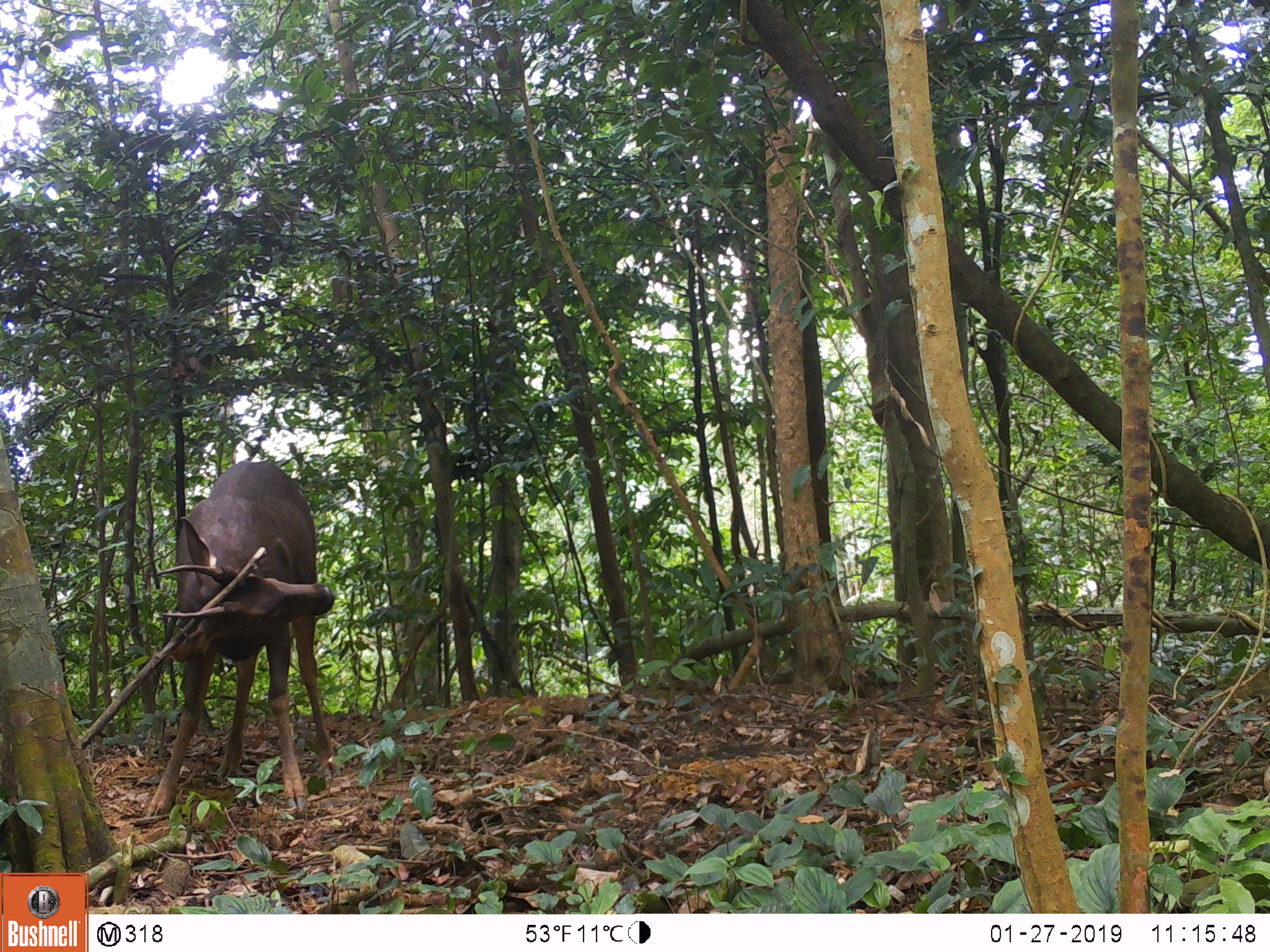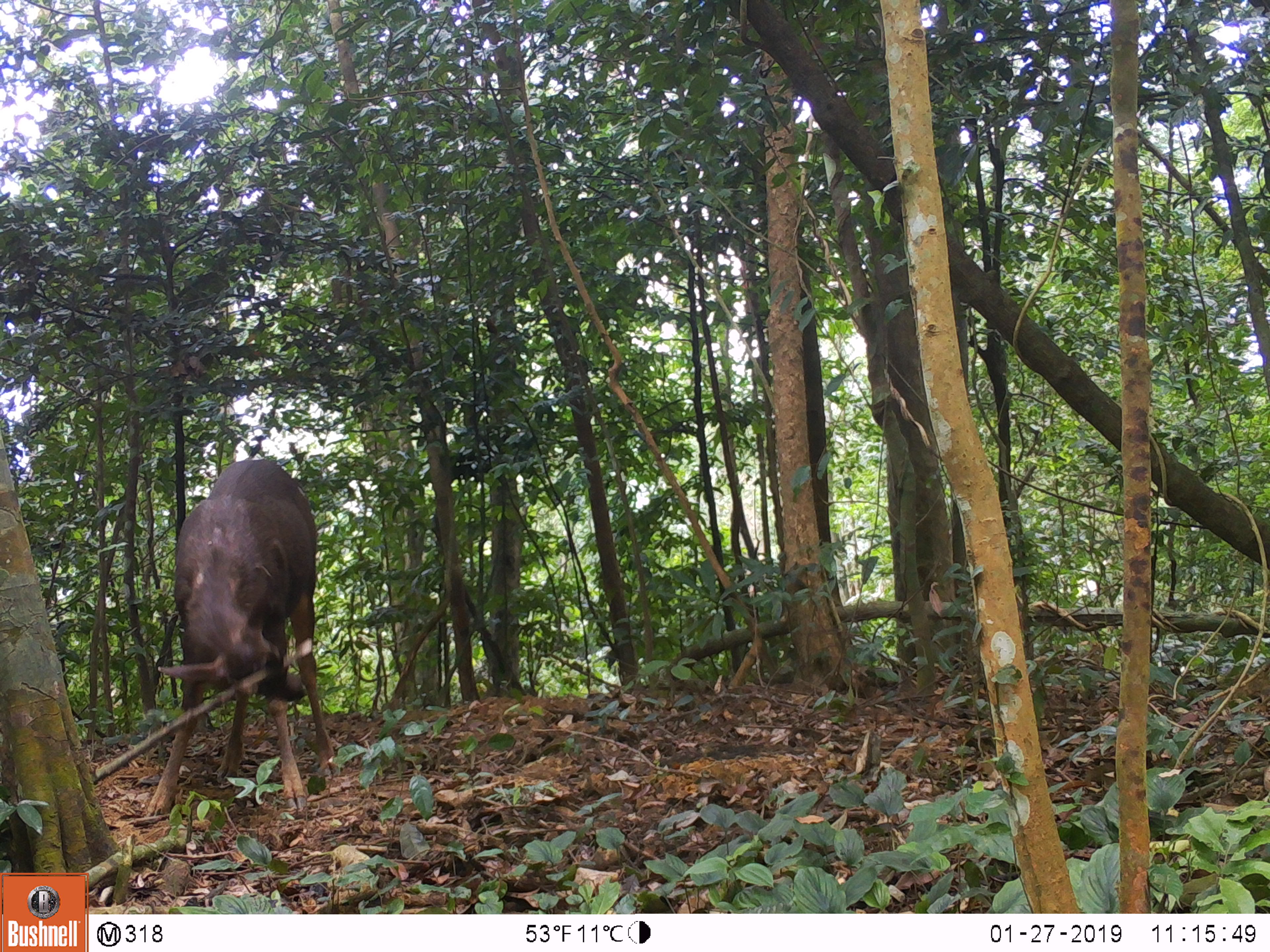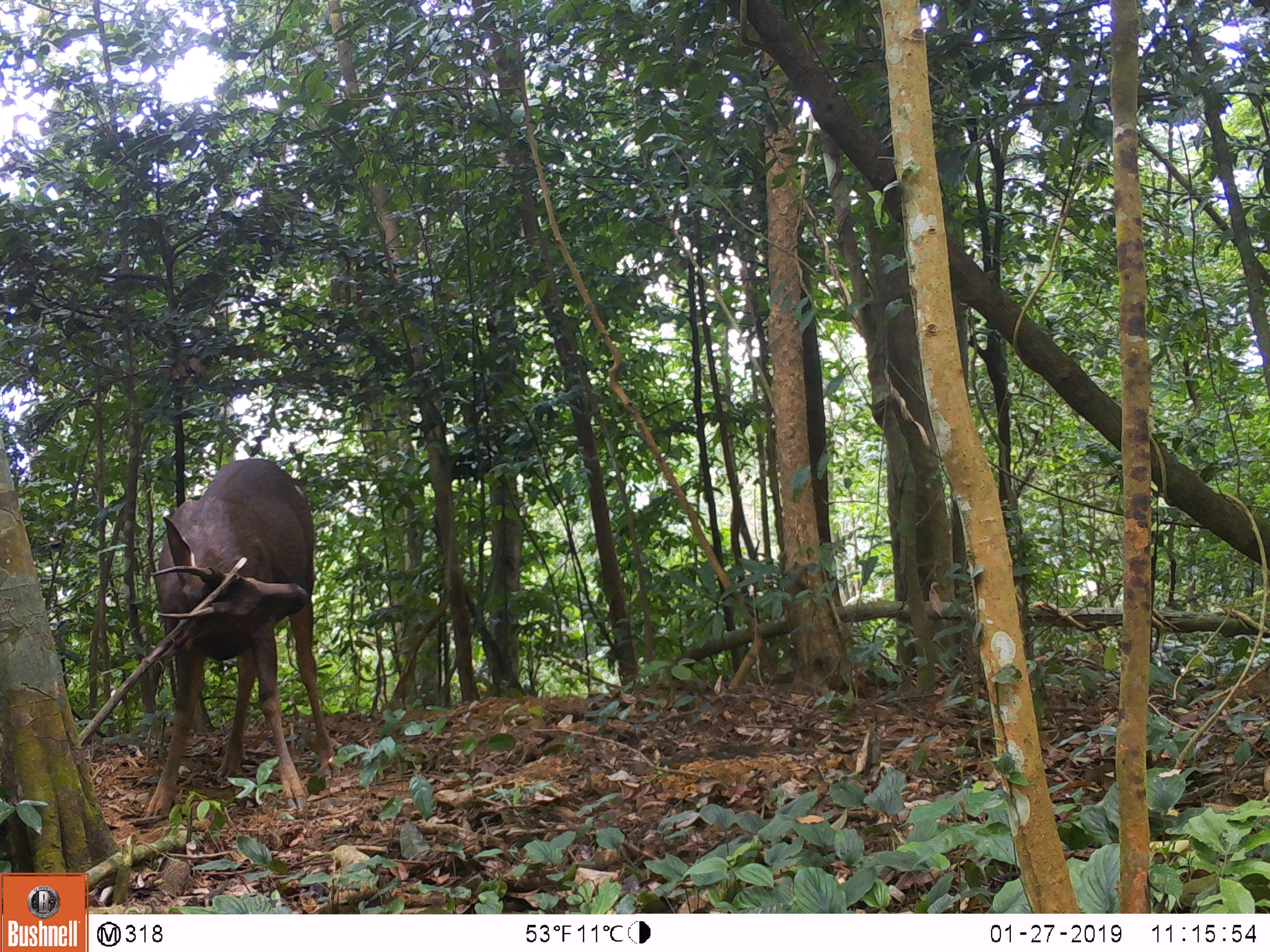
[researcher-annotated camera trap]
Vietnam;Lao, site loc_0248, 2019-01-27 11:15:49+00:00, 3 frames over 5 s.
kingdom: Animalia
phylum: Chordata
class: Mammalia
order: Artiodactyla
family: Cervidae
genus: Rusa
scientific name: Rusa unicolor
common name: sambar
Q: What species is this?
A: Sambar (Rusa unicolor).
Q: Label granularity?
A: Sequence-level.